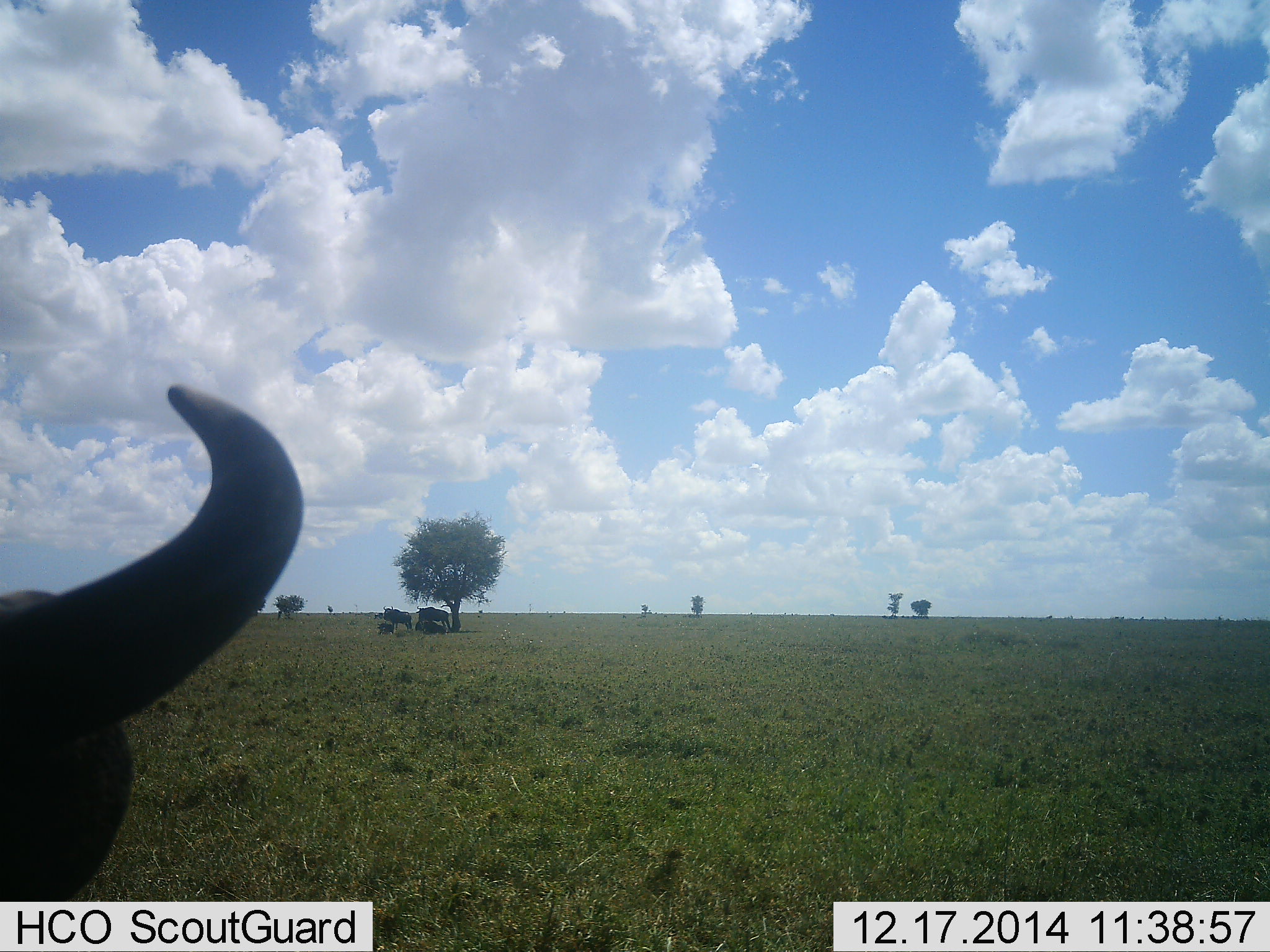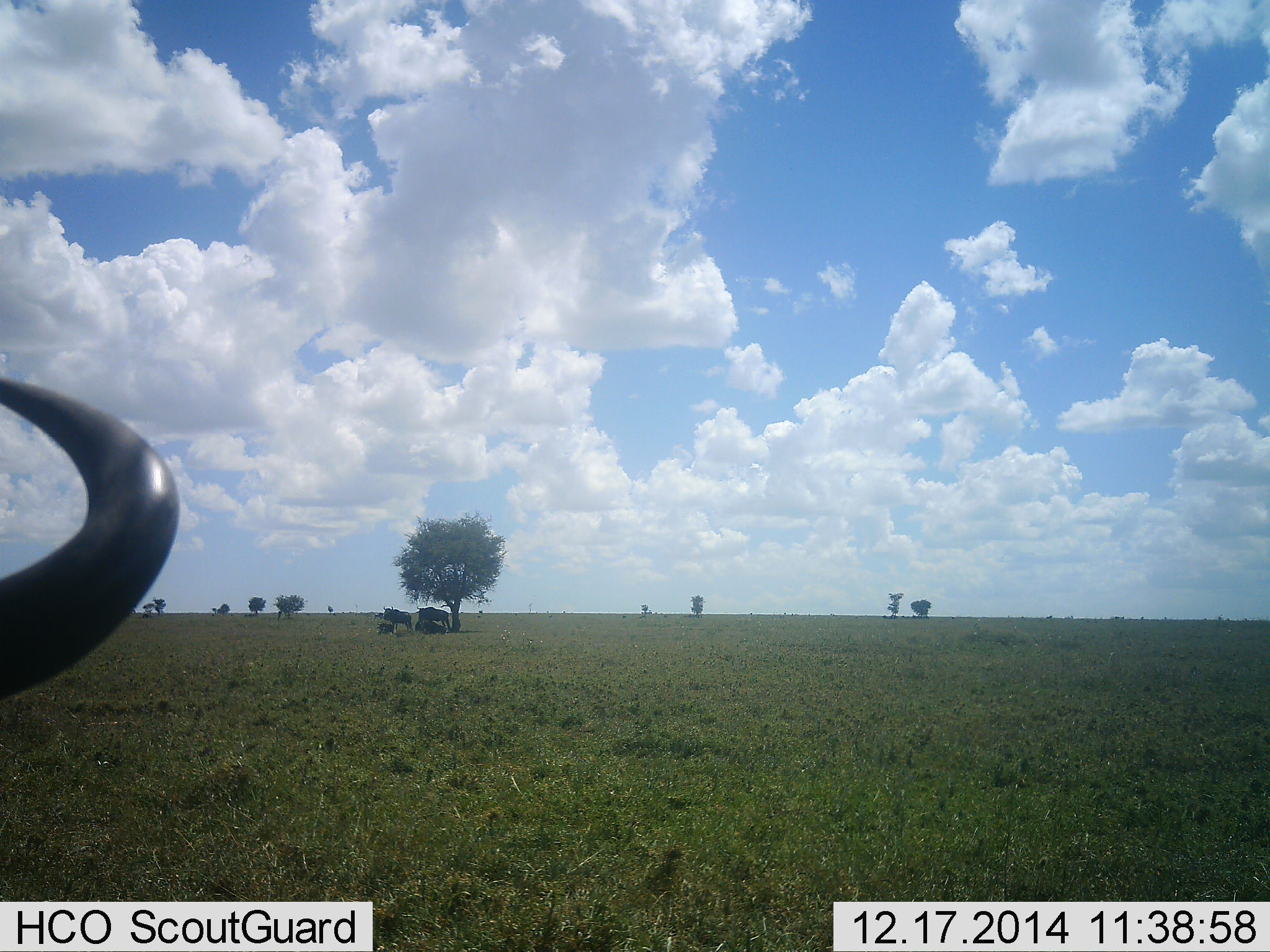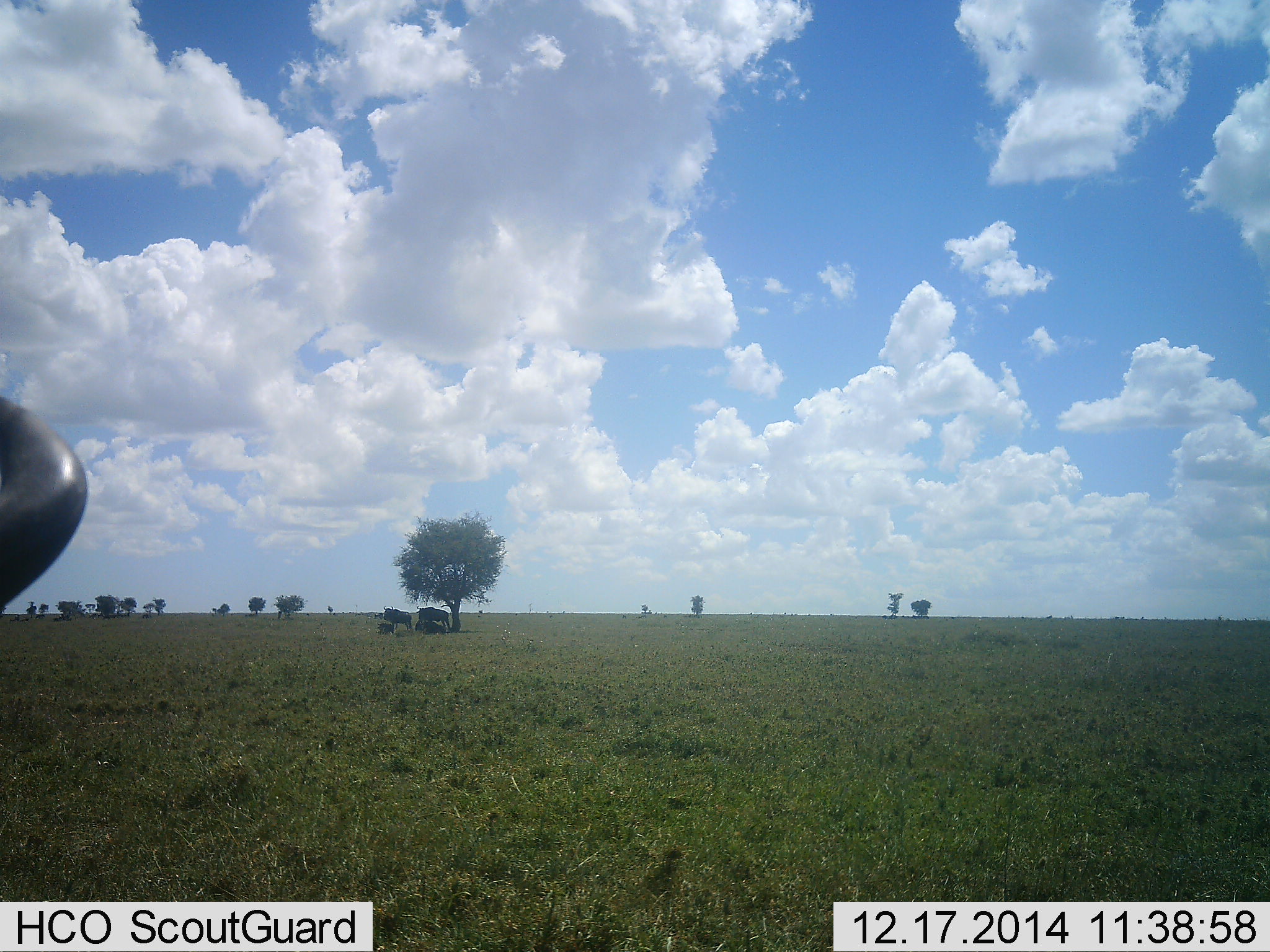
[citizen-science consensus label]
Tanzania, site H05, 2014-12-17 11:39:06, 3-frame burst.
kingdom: Animalia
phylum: Chordata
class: Mammalia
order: Artiodactyla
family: Bovidae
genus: Connochaetes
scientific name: Connochaetes taurinus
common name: blue wildebeest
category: wildebeest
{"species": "wildebeest (blue wildebeest) (Connochaetes taurinus)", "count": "3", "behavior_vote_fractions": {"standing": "64%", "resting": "64%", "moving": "27%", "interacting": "0%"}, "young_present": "9%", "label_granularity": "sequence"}